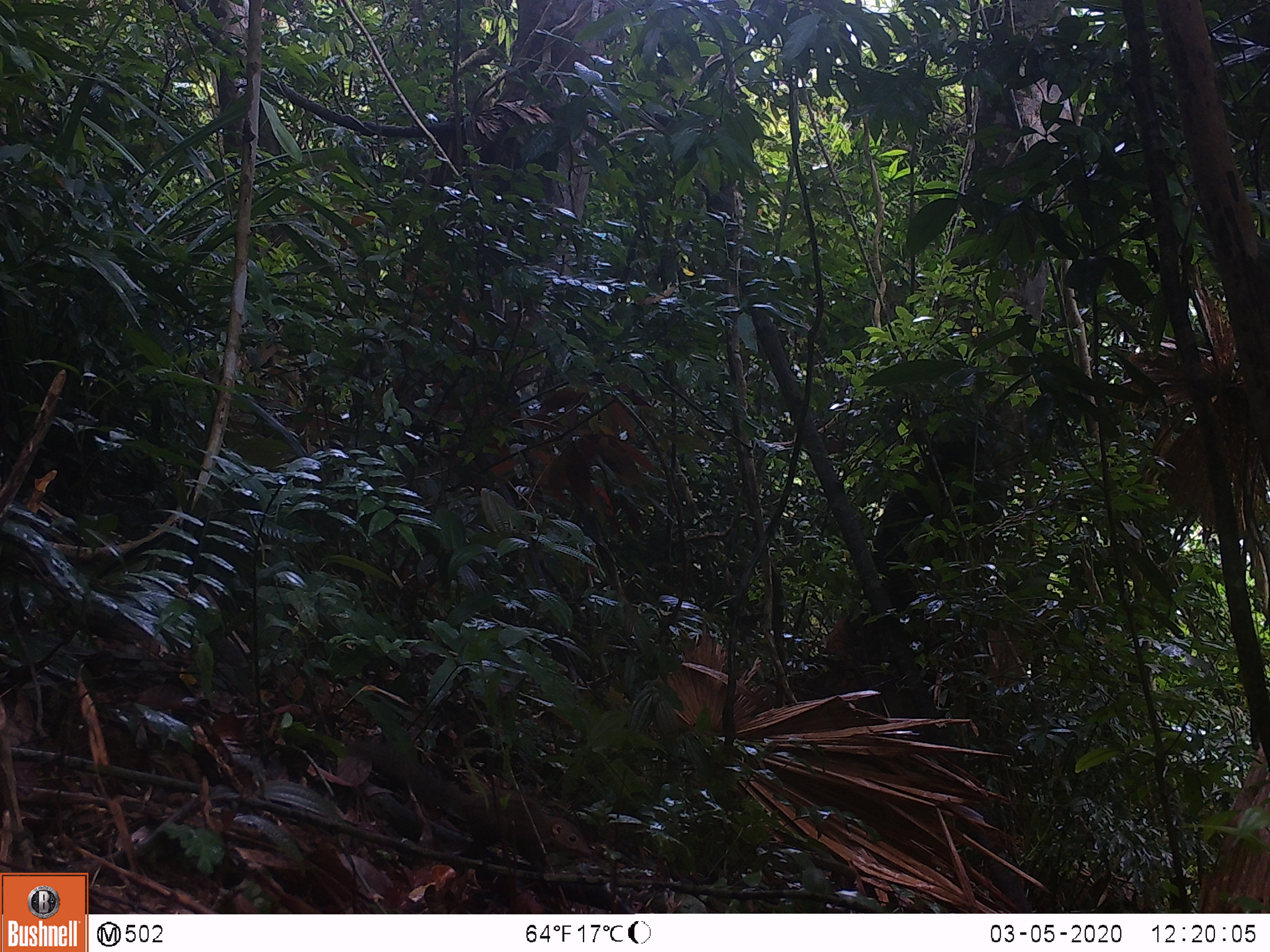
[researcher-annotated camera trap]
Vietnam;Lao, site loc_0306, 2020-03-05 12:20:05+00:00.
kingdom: Animalia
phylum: Chordata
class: Mammalia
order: Scandentia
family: Tupaiidae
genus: Tupaia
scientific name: Tupaia belangeri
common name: northern treeshrew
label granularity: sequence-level